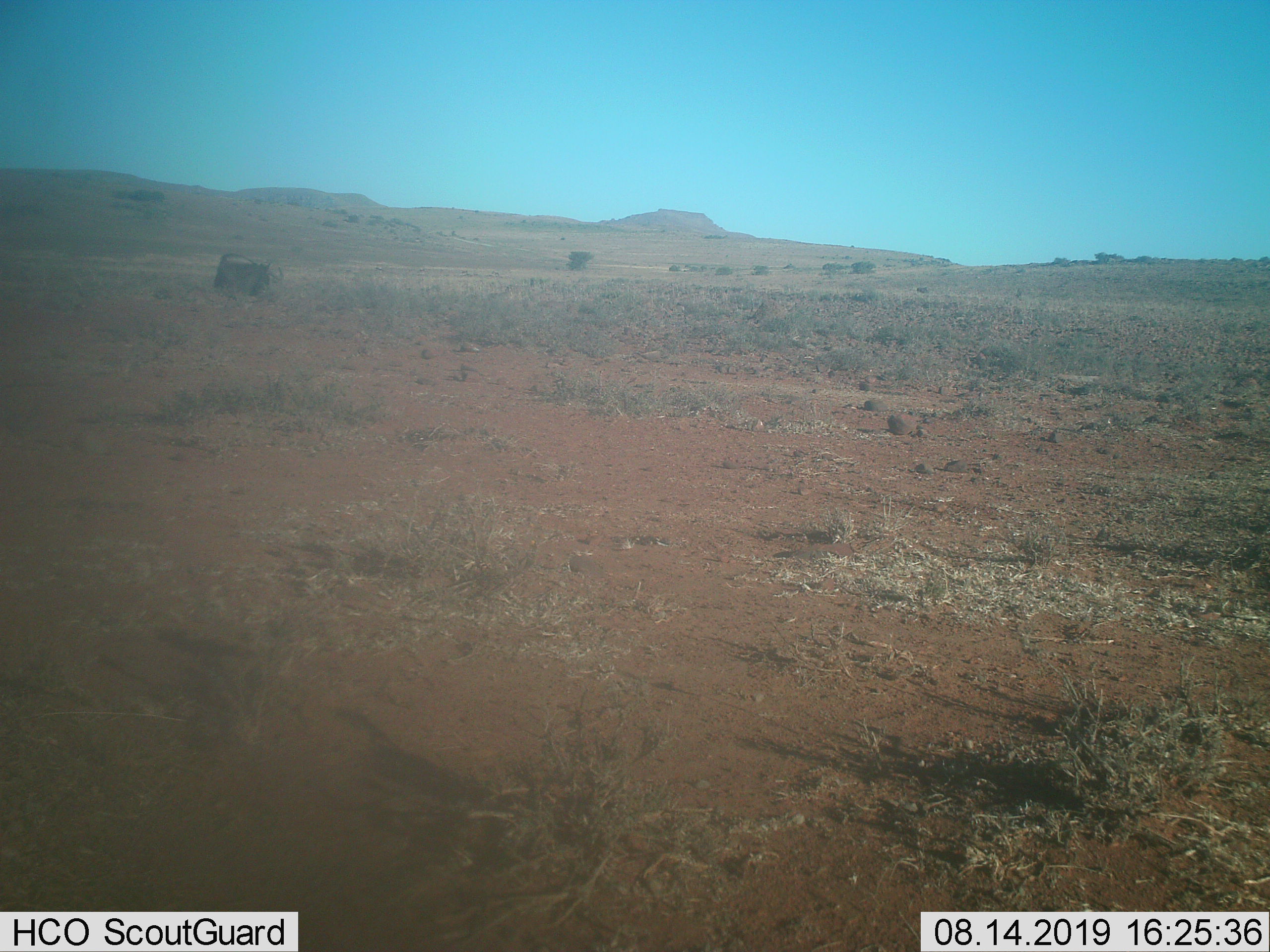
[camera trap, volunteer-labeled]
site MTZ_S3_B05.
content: unidentified animal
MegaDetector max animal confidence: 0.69